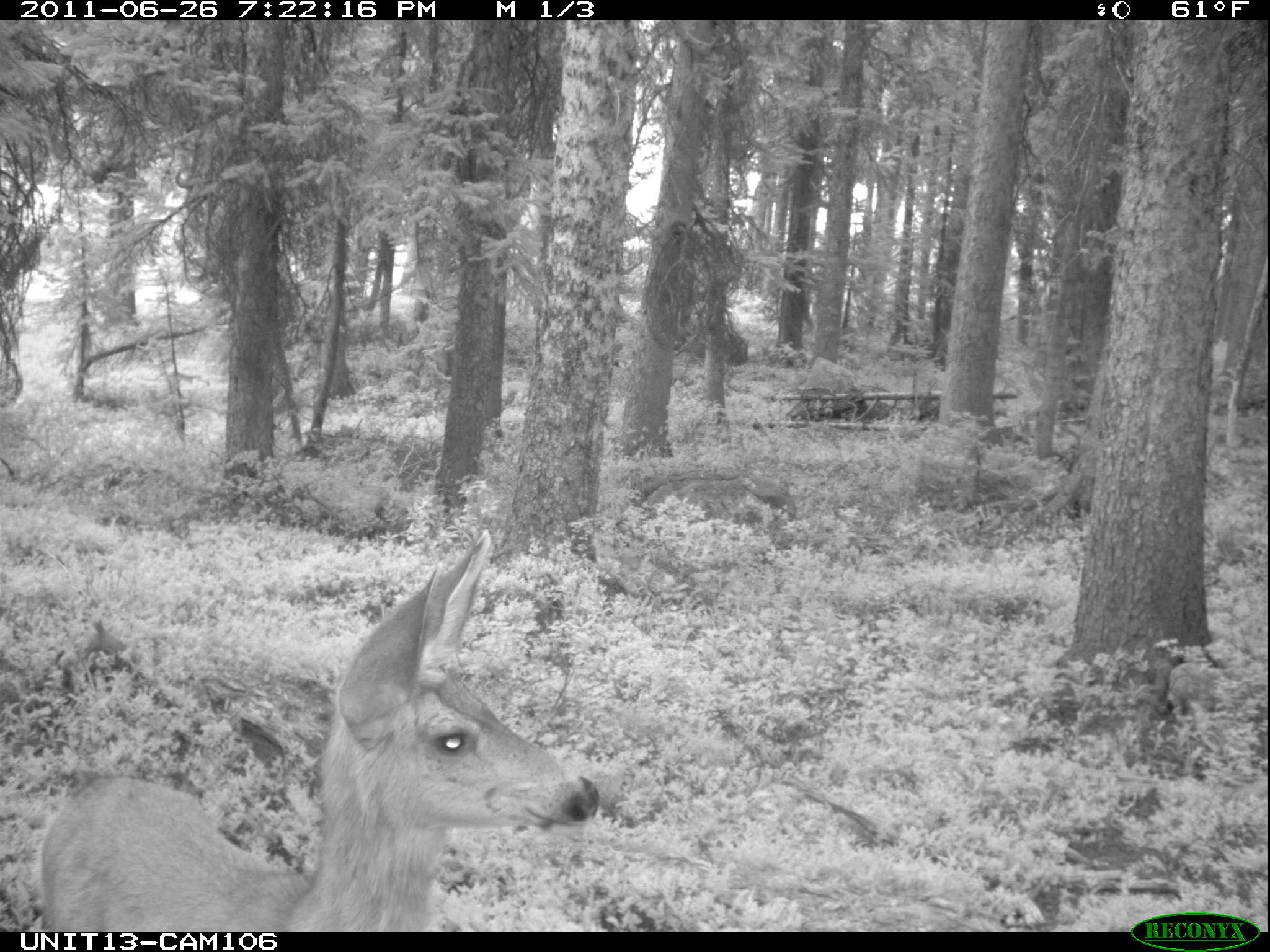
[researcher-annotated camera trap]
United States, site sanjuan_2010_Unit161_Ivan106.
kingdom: Animalia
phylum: Chordata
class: Mammalia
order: Artiodactyla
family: Cervidae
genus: Odocoileus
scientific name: Odocoileus hemionus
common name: mule deer